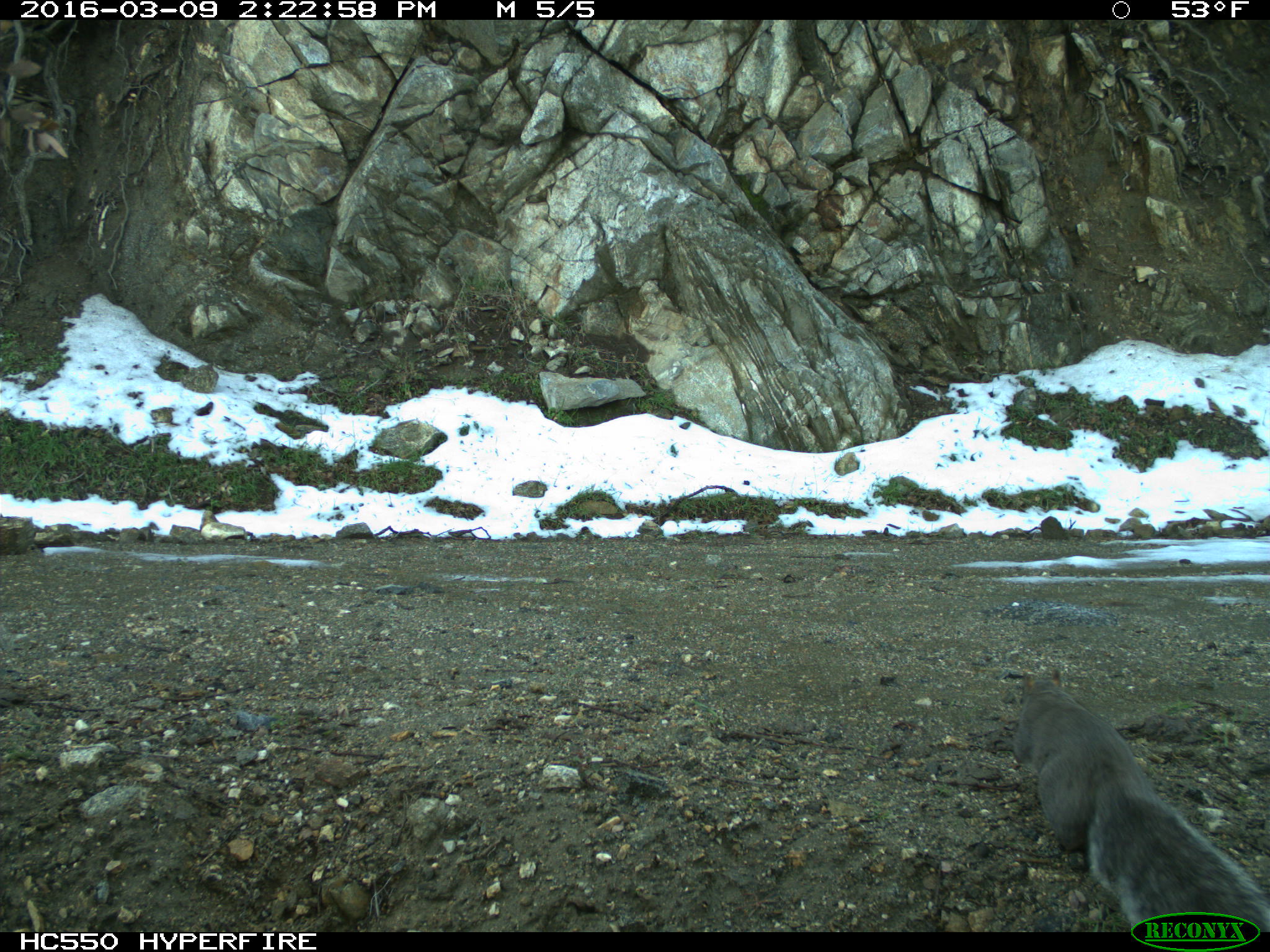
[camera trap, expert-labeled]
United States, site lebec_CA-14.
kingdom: Animalia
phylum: Chordata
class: Mammalia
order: Rodentia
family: Sciuridae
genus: Sciurus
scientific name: Sciurus carolinensis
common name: eastern gray squirrel